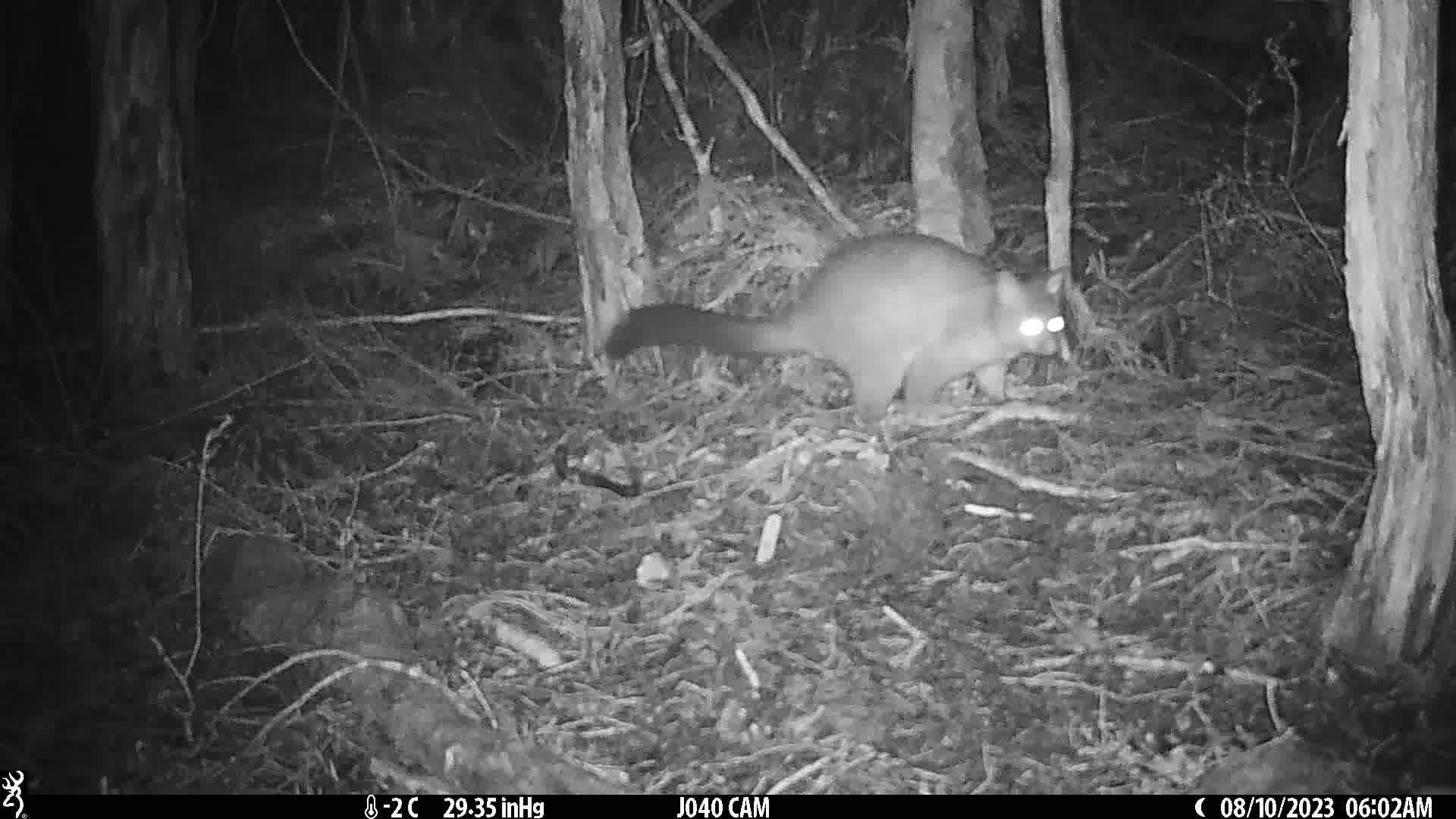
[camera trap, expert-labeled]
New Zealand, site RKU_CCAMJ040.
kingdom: Animalia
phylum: Chordata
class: Mammalia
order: Diprotodontia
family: Phalangeridae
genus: Trichosurus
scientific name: Trichosurus vulpecula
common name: common brushtail possum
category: possum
Possum (common brushtail possum) (Trichosurus vulpecula).